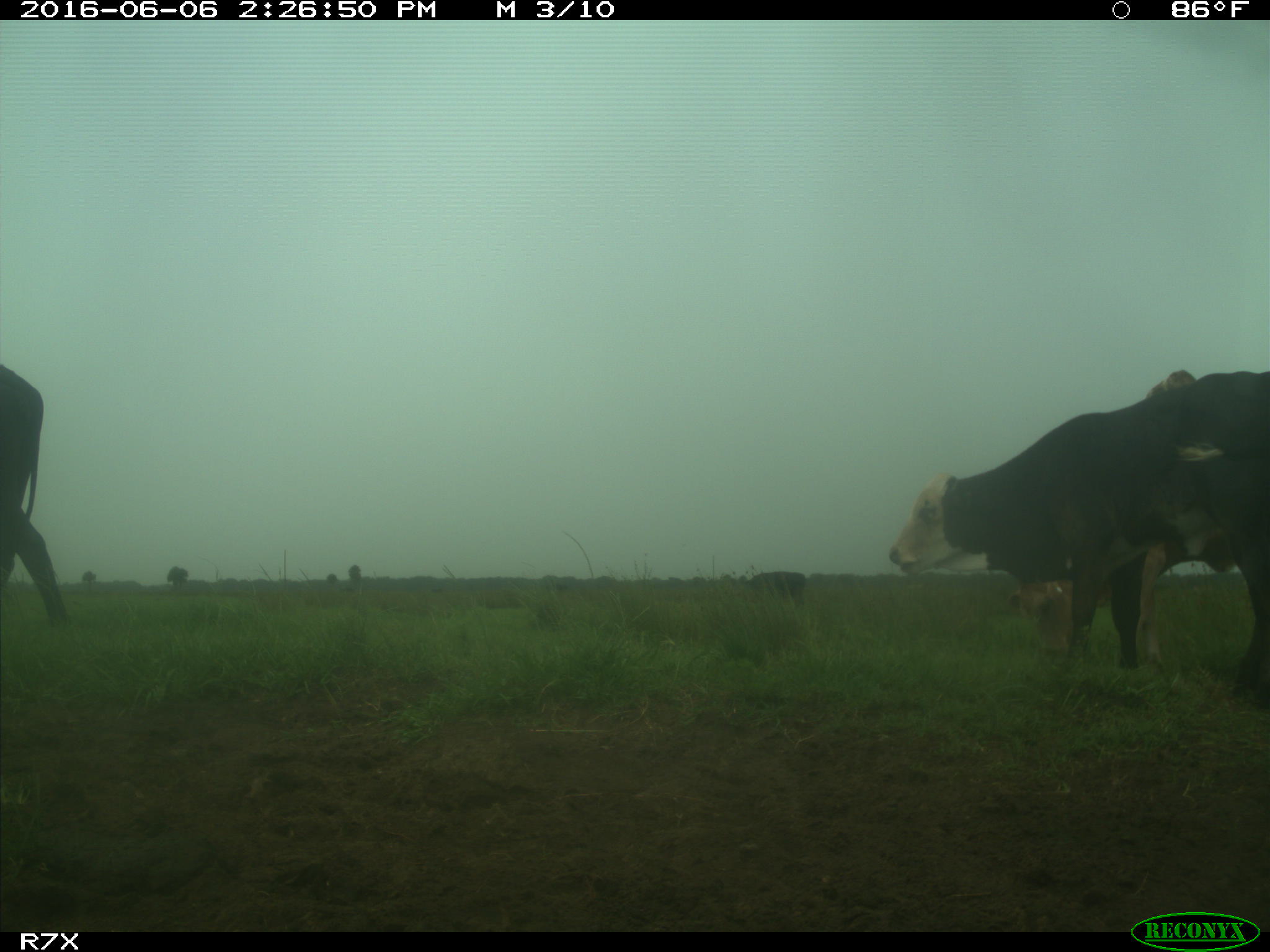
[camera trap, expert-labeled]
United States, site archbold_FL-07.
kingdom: Animalia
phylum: Chordata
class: Mammalia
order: Artiodactyla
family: Bovidae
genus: Bos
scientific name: Bos taurus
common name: domestic cow